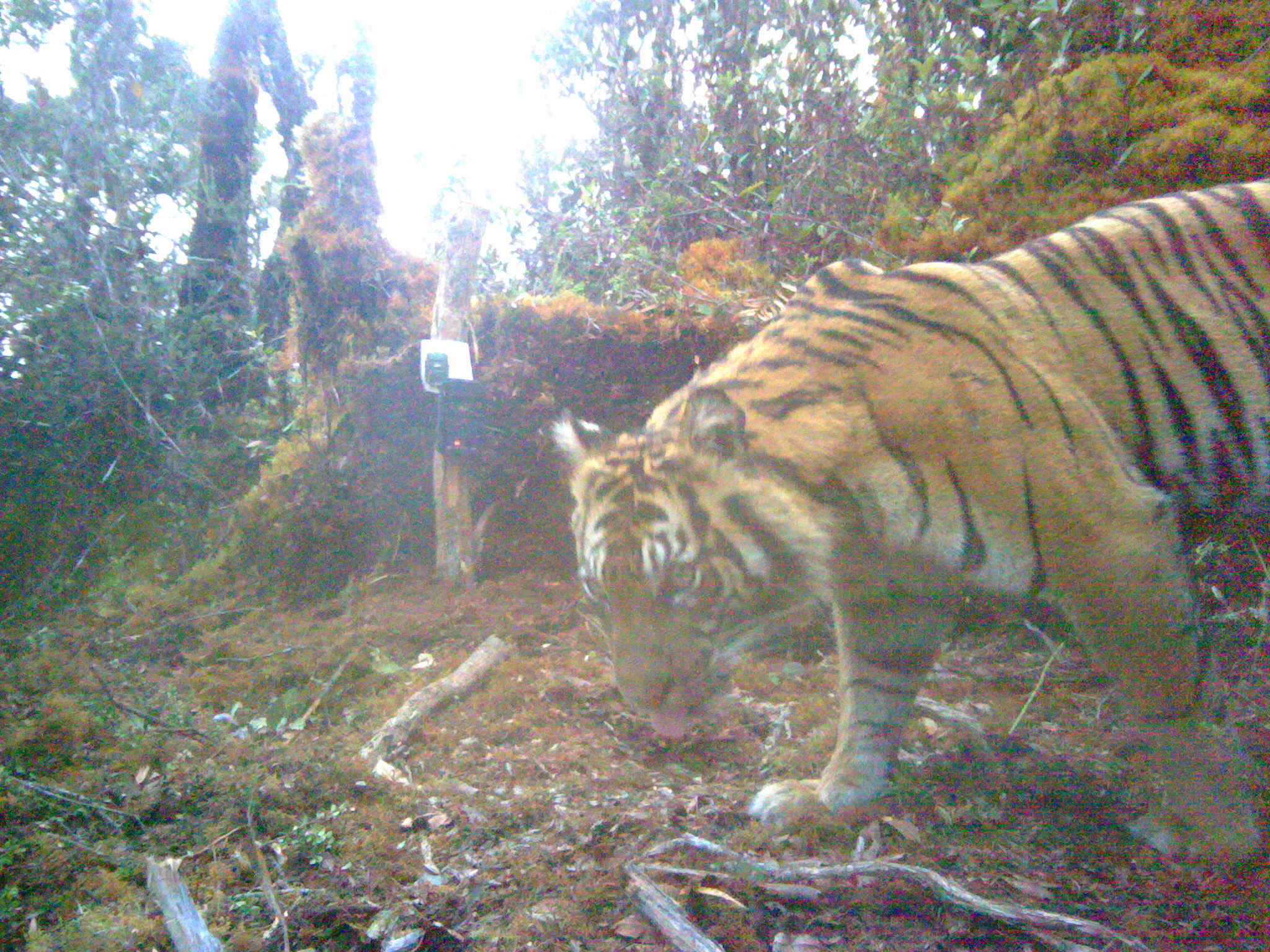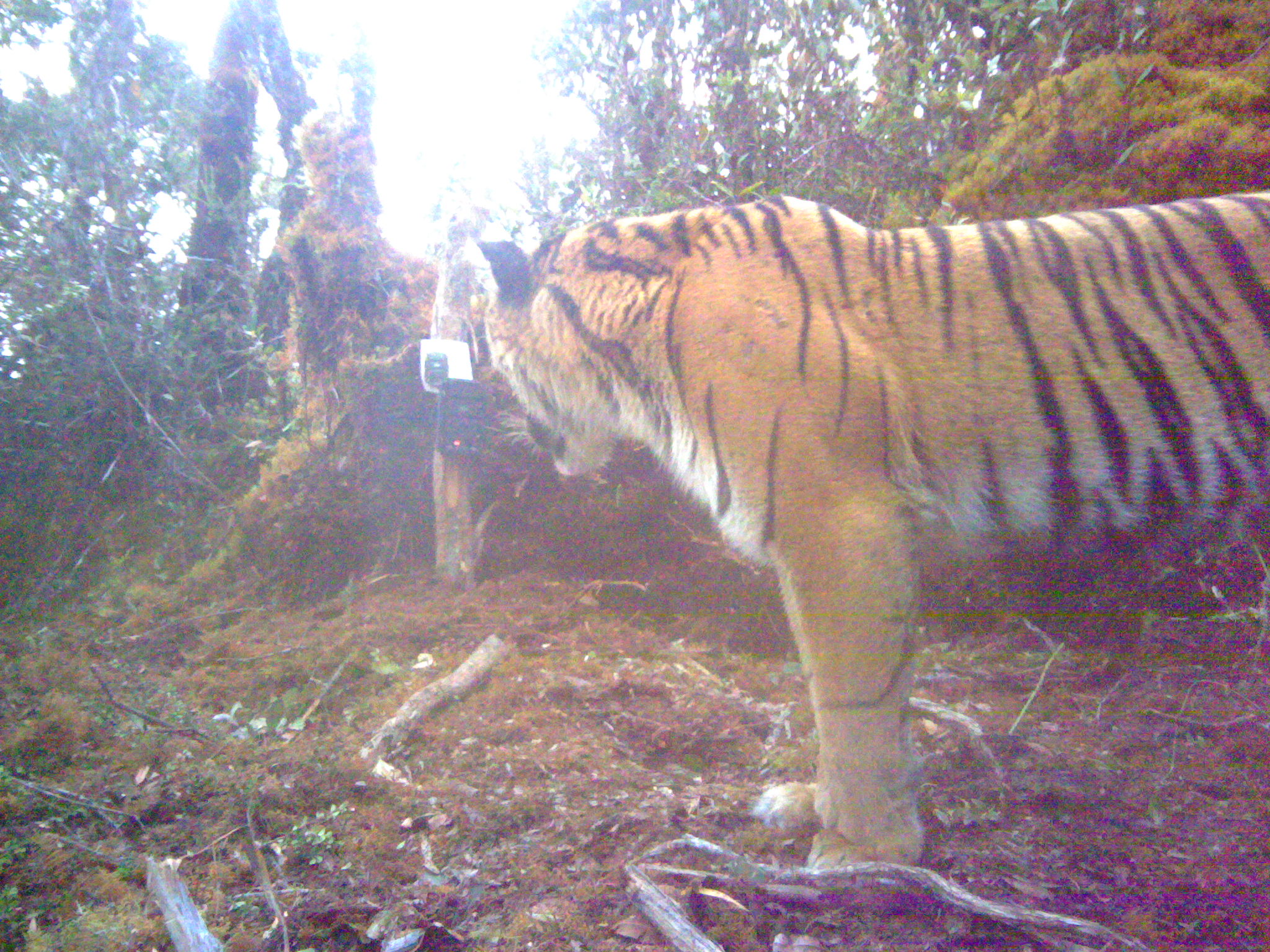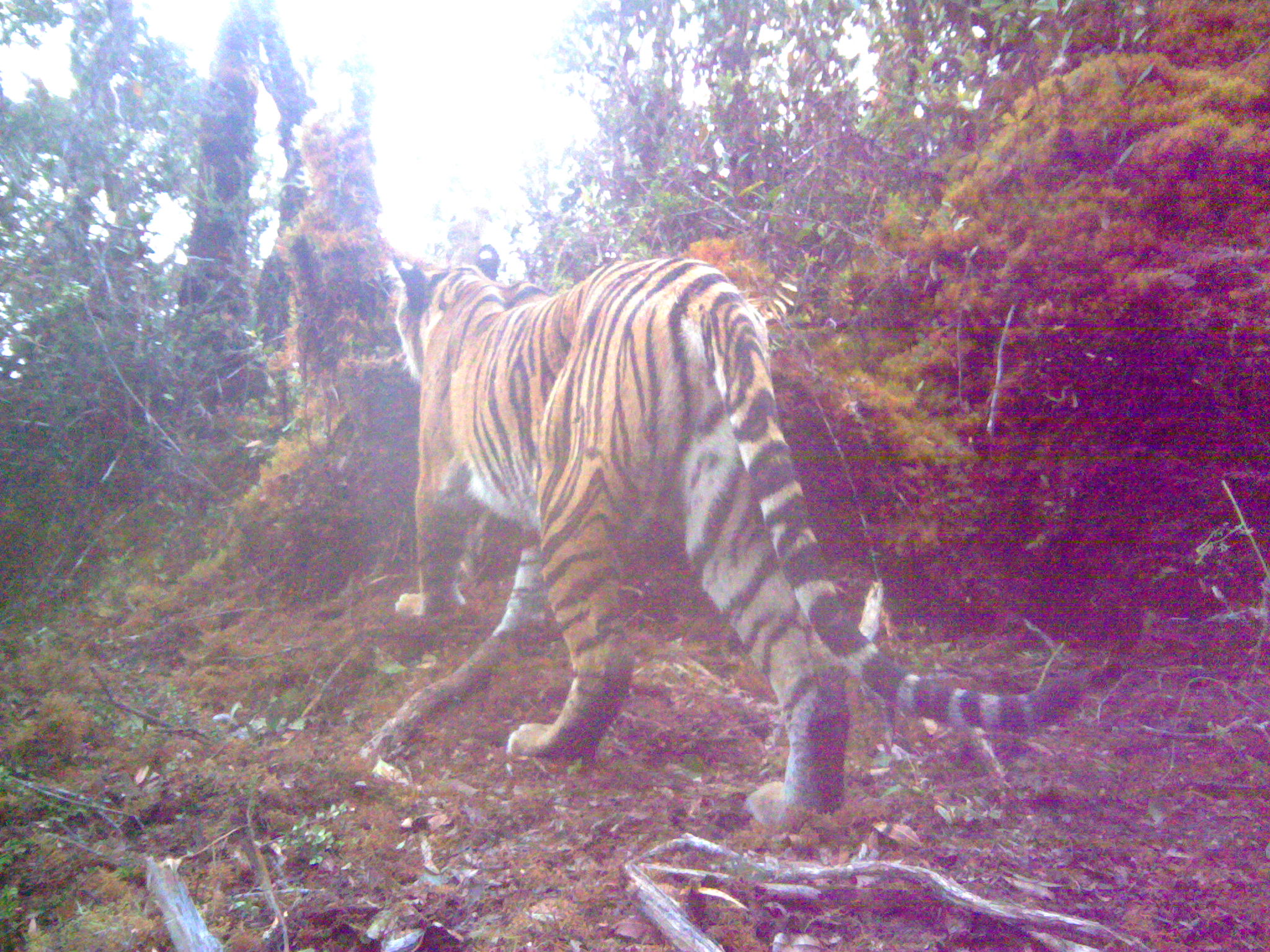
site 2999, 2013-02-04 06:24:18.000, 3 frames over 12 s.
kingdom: Animalia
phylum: Chordata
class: Mammalia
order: Carnivora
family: Felidae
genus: Panthera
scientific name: Panthera tigris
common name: tiger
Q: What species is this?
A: Panthera tigris (tiger).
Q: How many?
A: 1.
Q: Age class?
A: Adult.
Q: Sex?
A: Female.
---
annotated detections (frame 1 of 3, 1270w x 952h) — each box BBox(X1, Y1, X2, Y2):
panthera tigris: BBox(548, 175, 1270, 869)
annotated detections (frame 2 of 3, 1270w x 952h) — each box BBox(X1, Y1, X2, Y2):
panthera tigris: BBox(470, 193, 1270, 886)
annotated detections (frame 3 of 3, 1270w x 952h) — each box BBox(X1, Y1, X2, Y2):
panthera tigris: BBox(386, 241, 1083, 834)